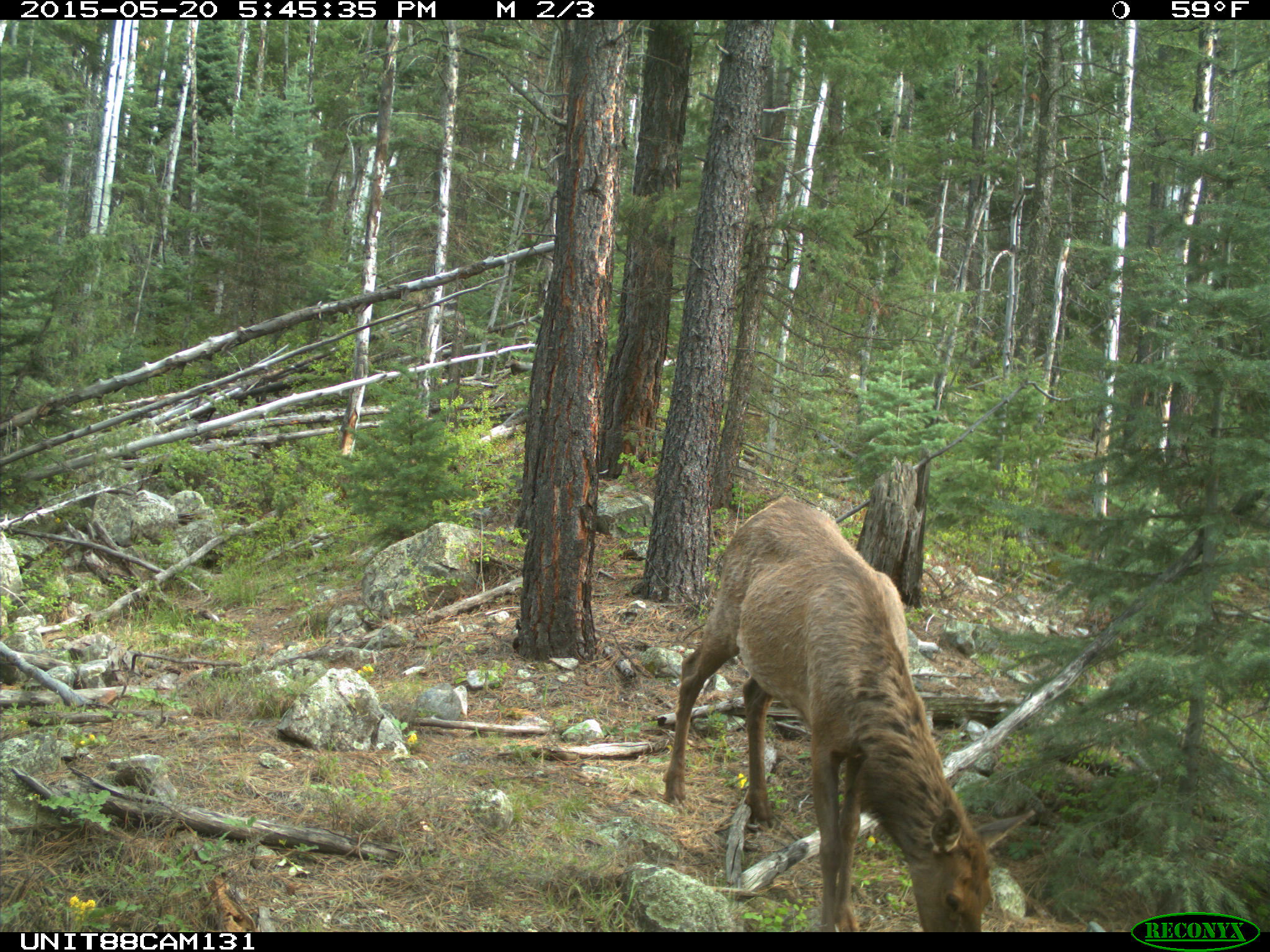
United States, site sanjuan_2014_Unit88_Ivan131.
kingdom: Animalia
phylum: Chordata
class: Mammalia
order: Artiodactyla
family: Cervidae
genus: Cervus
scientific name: Cervus elaphus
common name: red deer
Cervus elaphus (red deer).